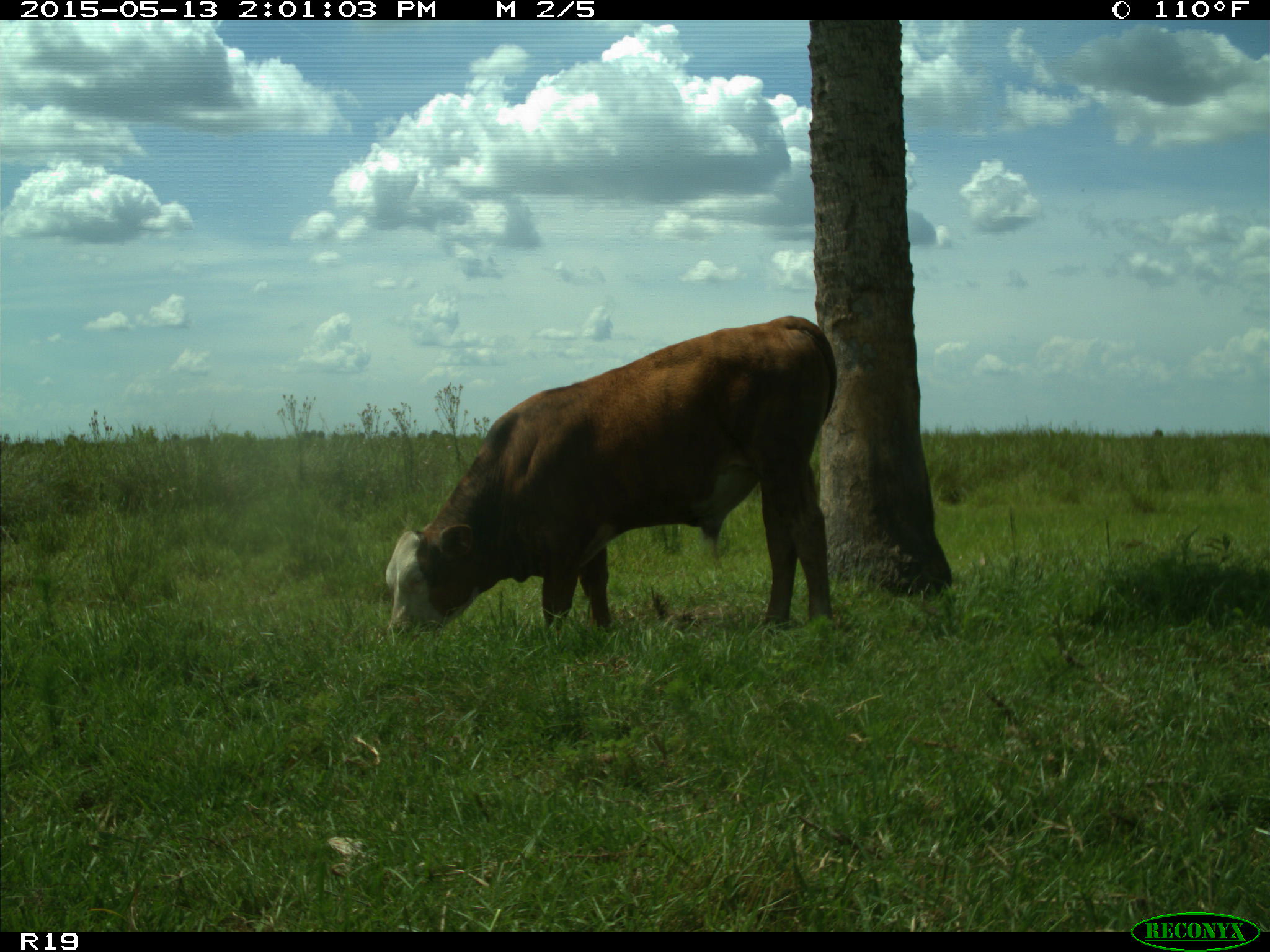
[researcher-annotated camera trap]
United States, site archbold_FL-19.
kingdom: Animalia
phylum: Chordata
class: Mammalia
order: Artiodactyla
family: Bovidae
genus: Bos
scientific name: Bos taurus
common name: domestic cow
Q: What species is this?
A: Bos taurus (domestic cow).